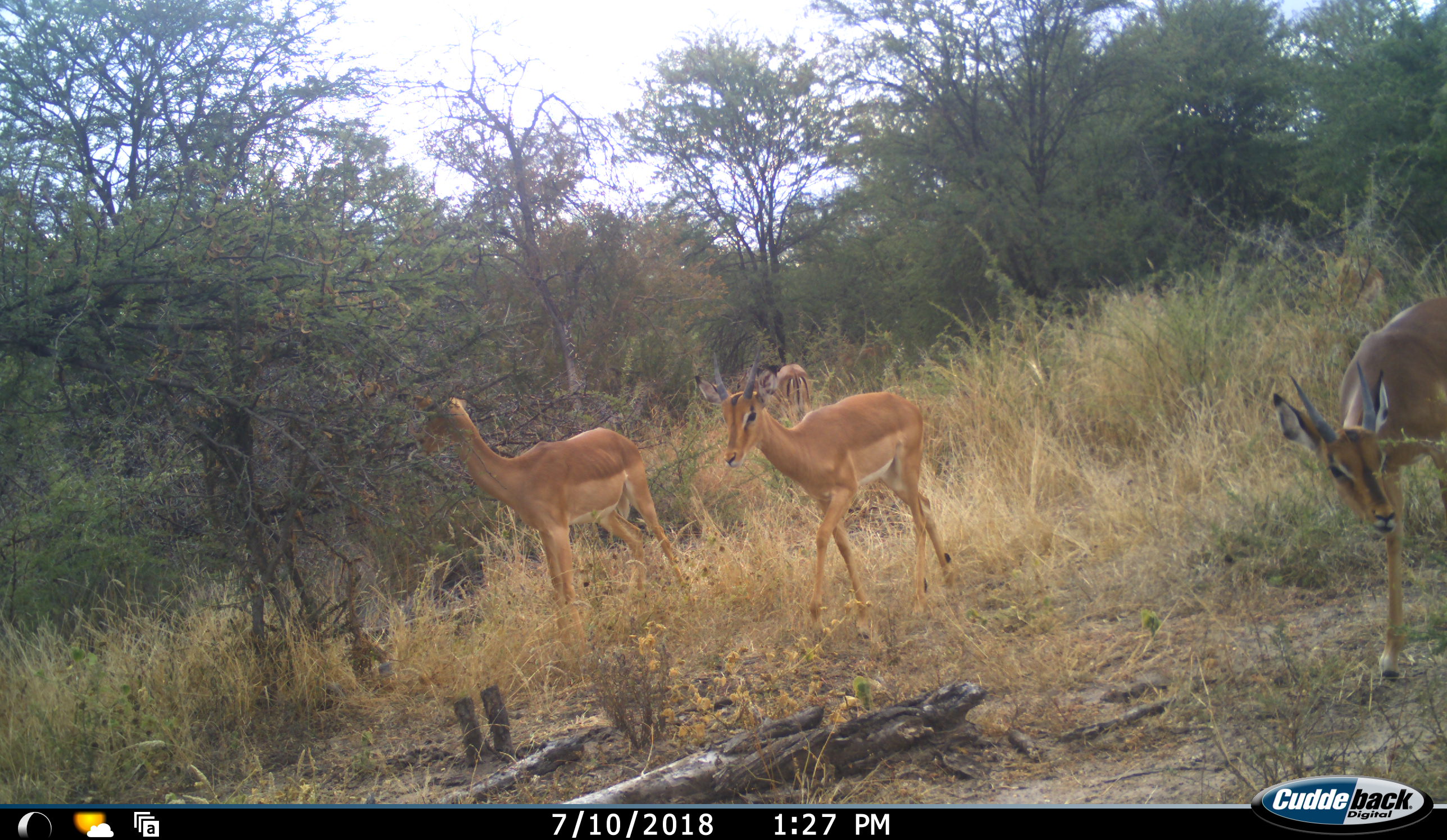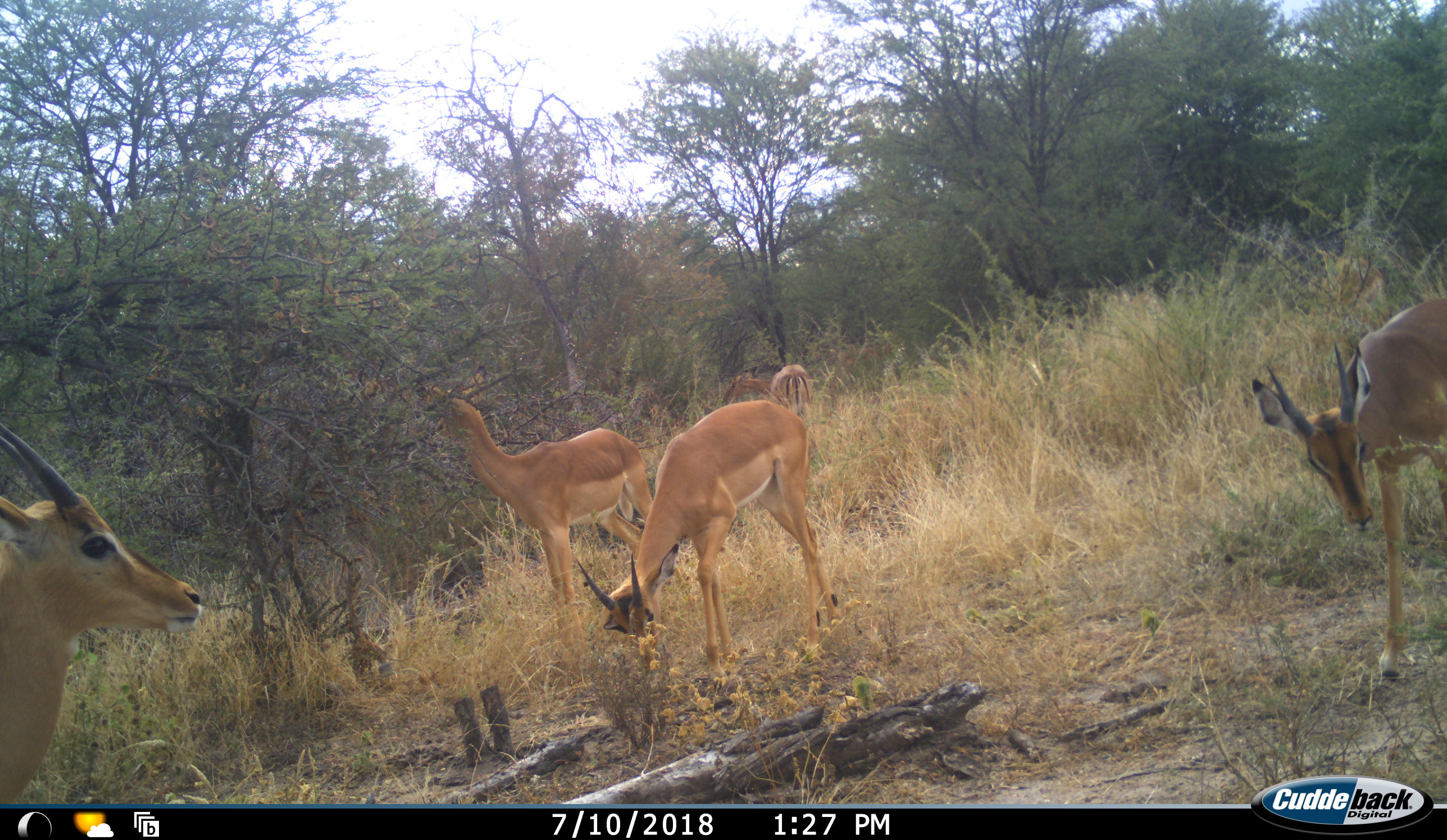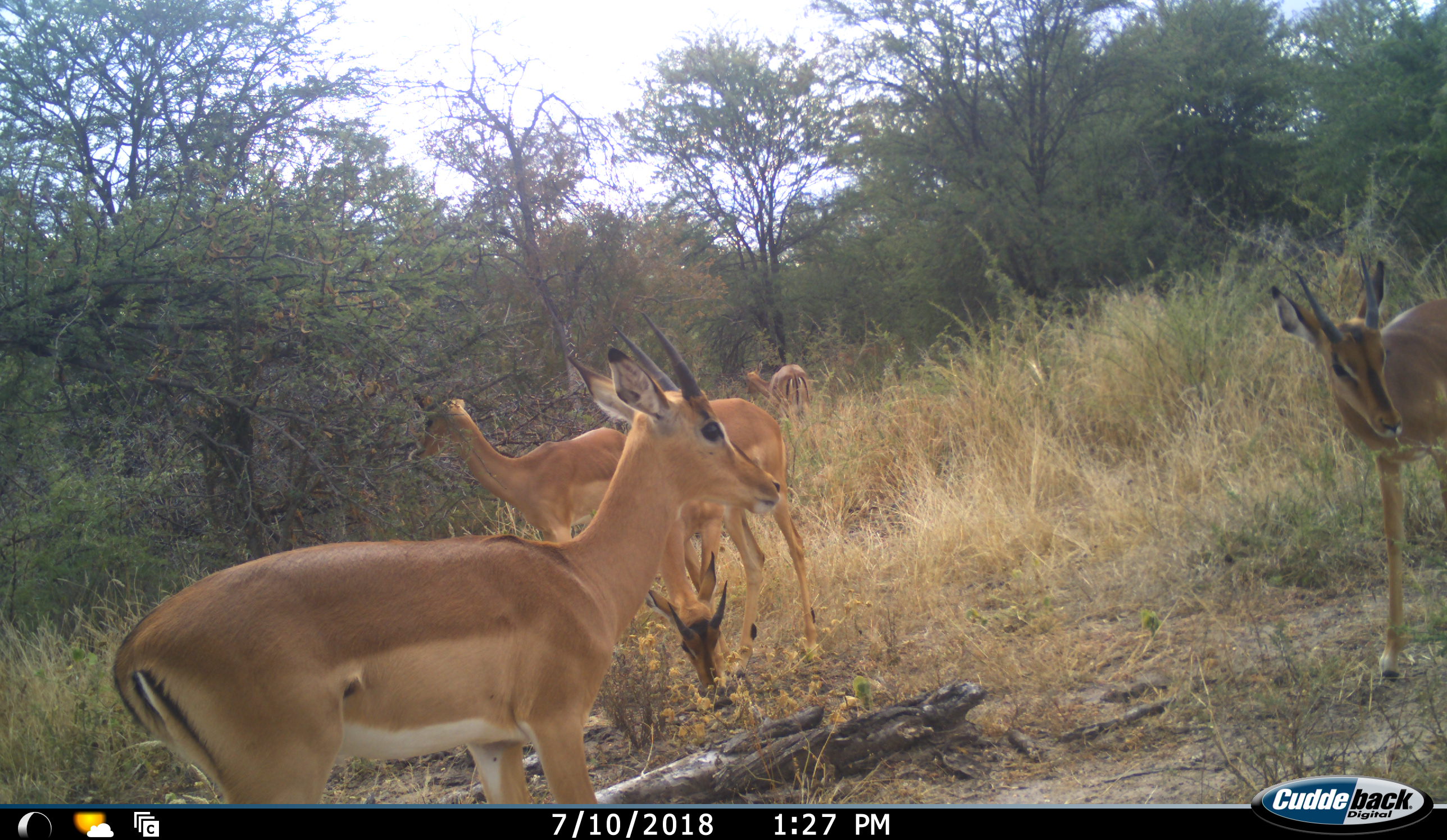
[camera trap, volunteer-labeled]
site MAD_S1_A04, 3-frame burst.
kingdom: Animalia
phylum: Chordata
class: Mammalia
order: Artiodactyla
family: Bovidae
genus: Aepyceros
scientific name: Aepyceros melampus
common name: impala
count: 5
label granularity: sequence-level